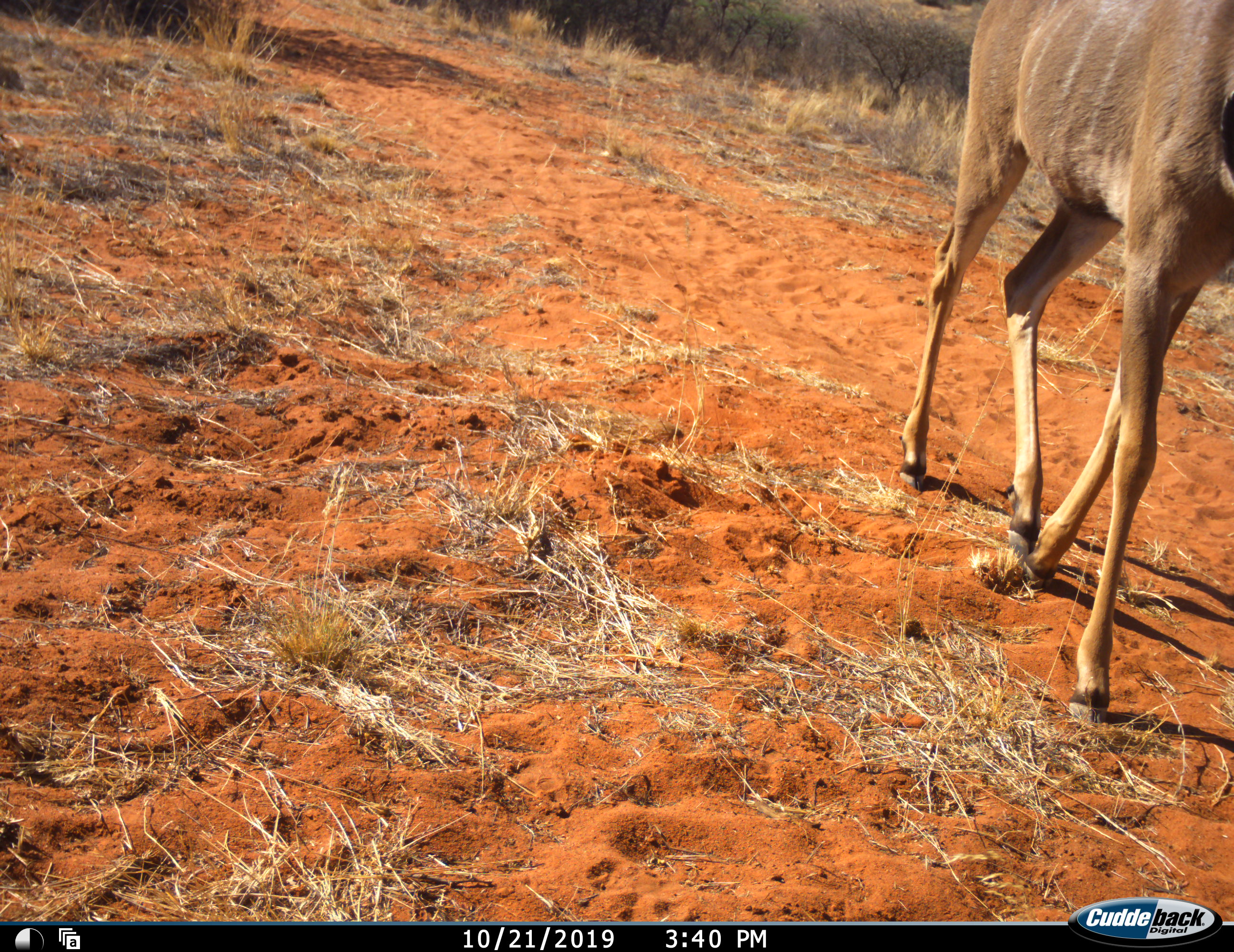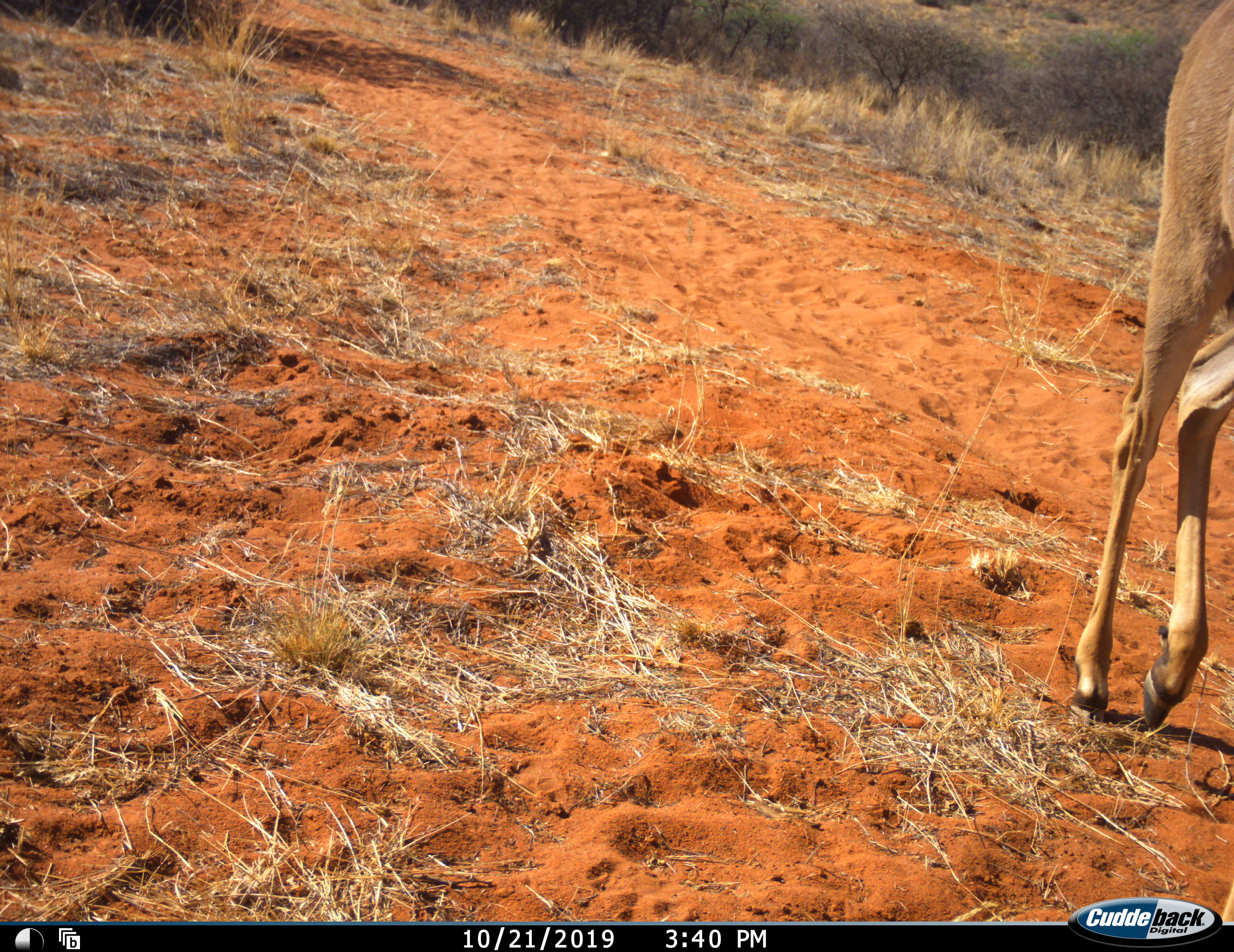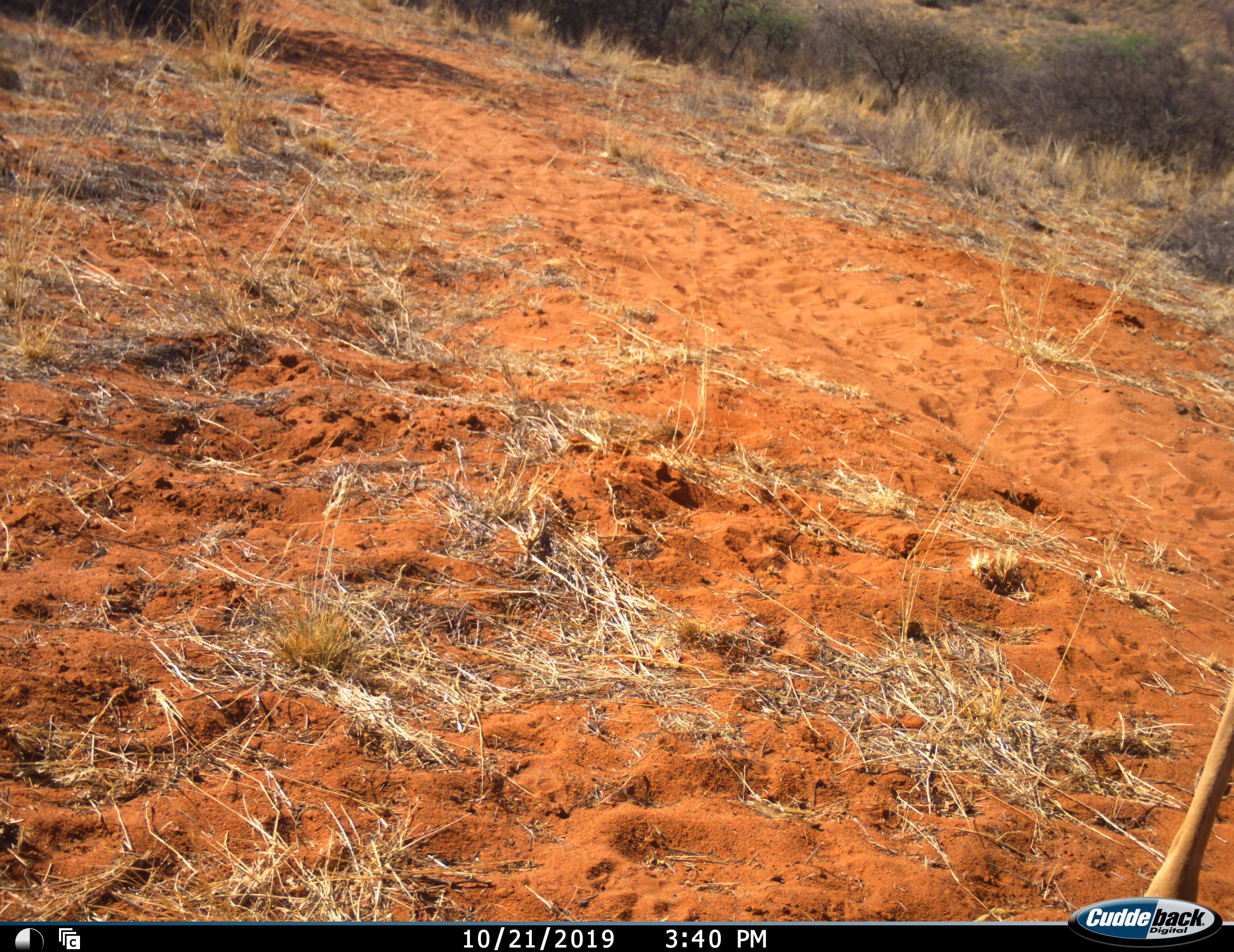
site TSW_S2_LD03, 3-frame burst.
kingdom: Animalia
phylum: Chordata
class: Mammalia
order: Artiodactyla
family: Bovidae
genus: Tragelaphus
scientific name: Tragelaphus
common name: kudu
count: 1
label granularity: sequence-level